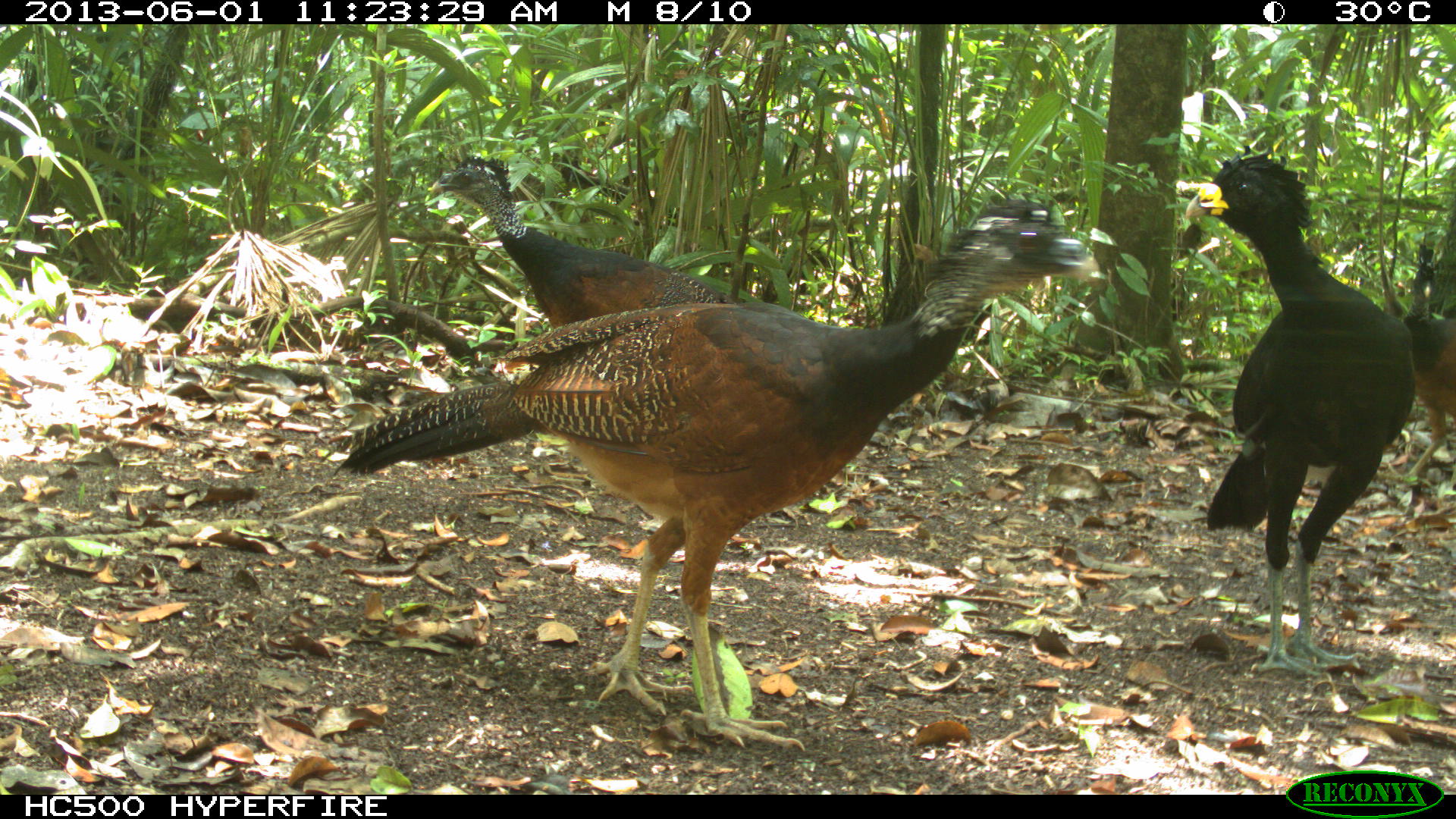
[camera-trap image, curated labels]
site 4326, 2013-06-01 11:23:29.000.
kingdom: Animalia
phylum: Chordata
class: Aves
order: Galliformes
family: Cracidae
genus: Crax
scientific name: Crax rubra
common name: great curassow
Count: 3.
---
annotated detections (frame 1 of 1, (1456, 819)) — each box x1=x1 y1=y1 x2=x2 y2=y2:
crax rubra: x1=329 y1=194 x2=1103 y2=751; x1=1182 y1=141 x2=1410 y2=680; x1=427 y1=154 x2=747 y2=331; x1=1400 y1=241 x2=1450 y2=478